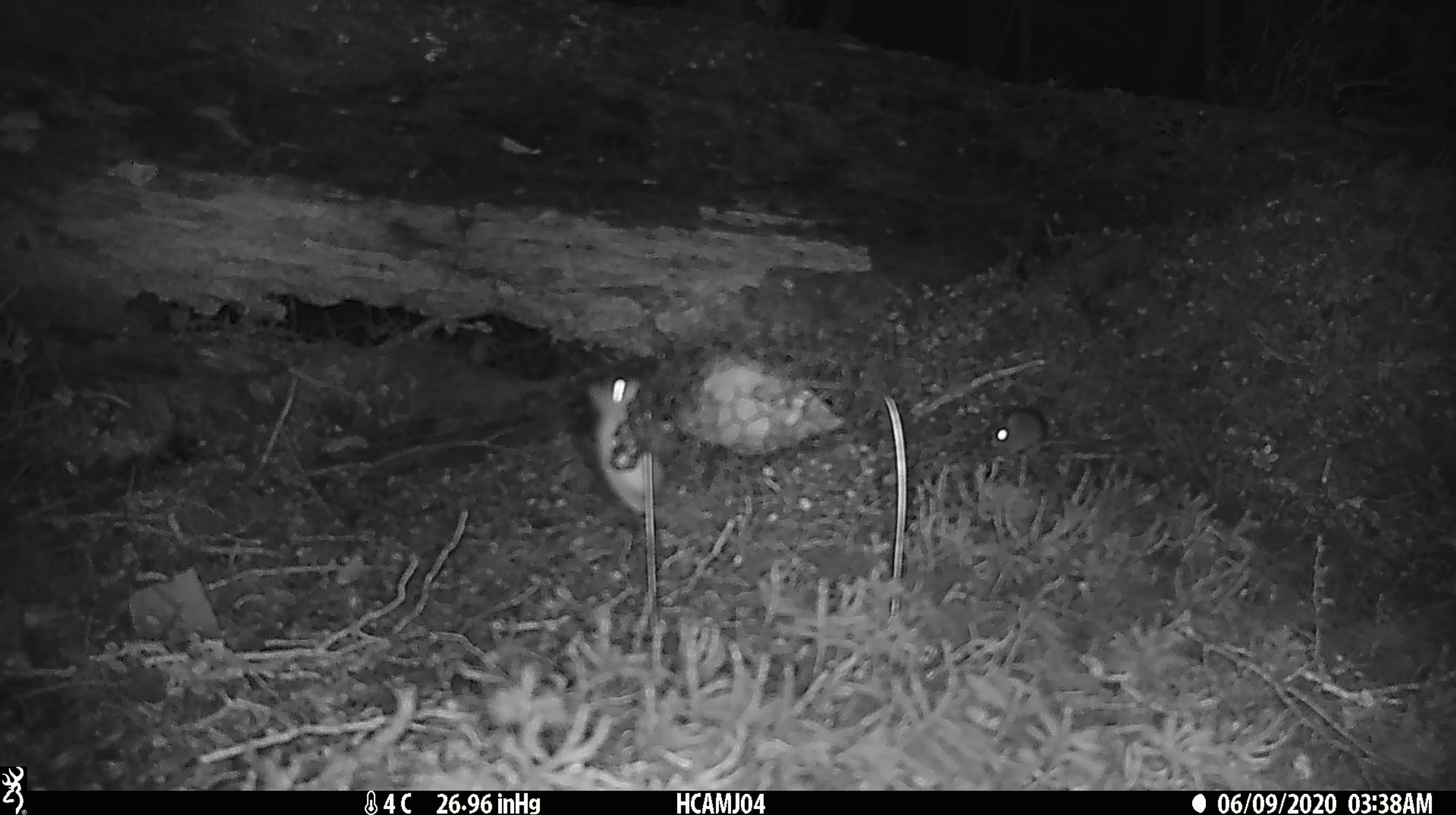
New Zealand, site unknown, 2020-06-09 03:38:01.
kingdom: Animalia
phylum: Chordata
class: Mammalia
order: Rodentia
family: Muridae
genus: Mus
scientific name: Mus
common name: mouse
Mouse (Mus).